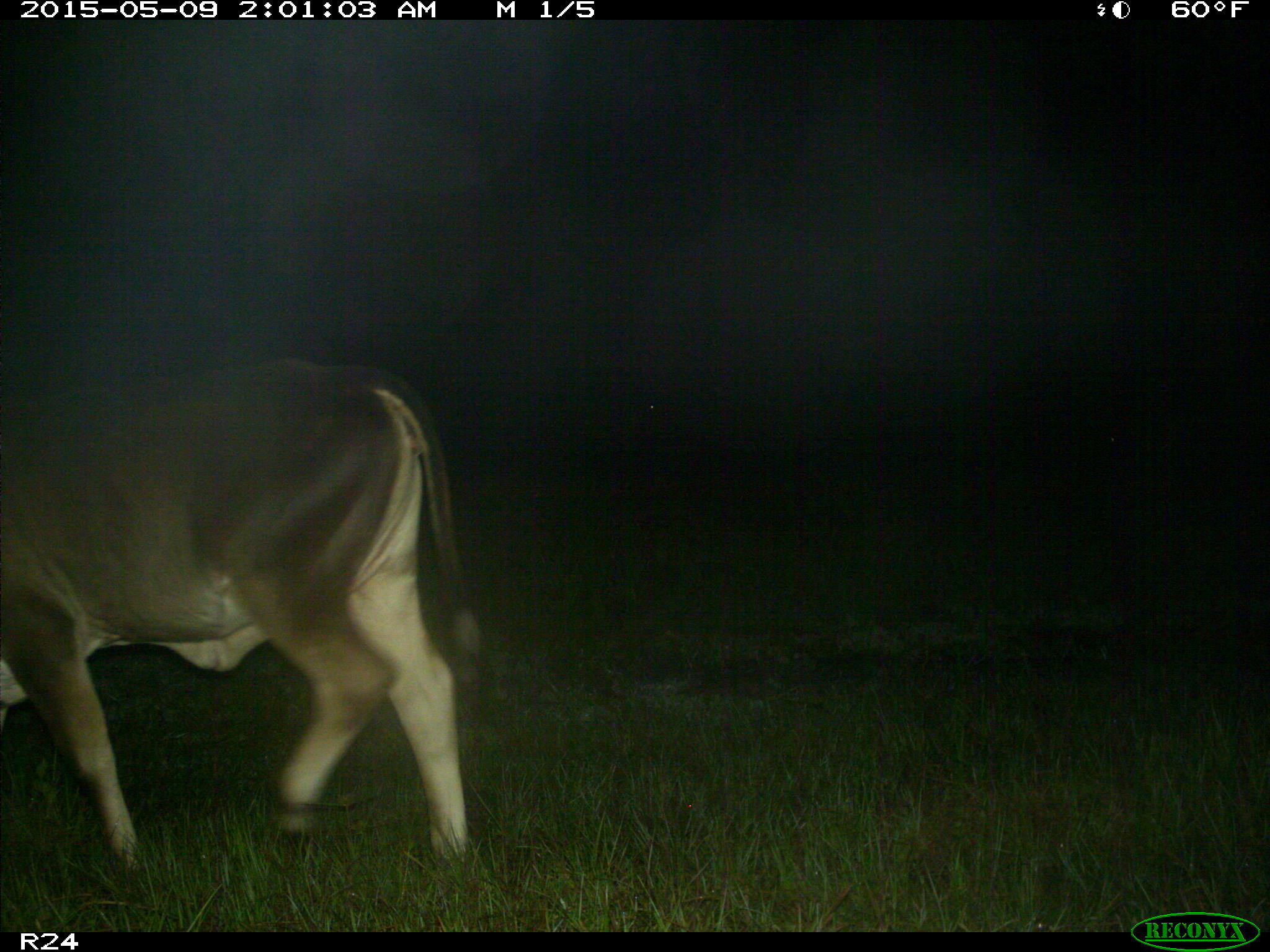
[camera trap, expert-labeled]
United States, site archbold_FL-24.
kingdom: Animalia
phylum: Chordata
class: Mammalia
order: Artiodactyla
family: Bovidae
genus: Bos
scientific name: Bos taurus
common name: domestic cow